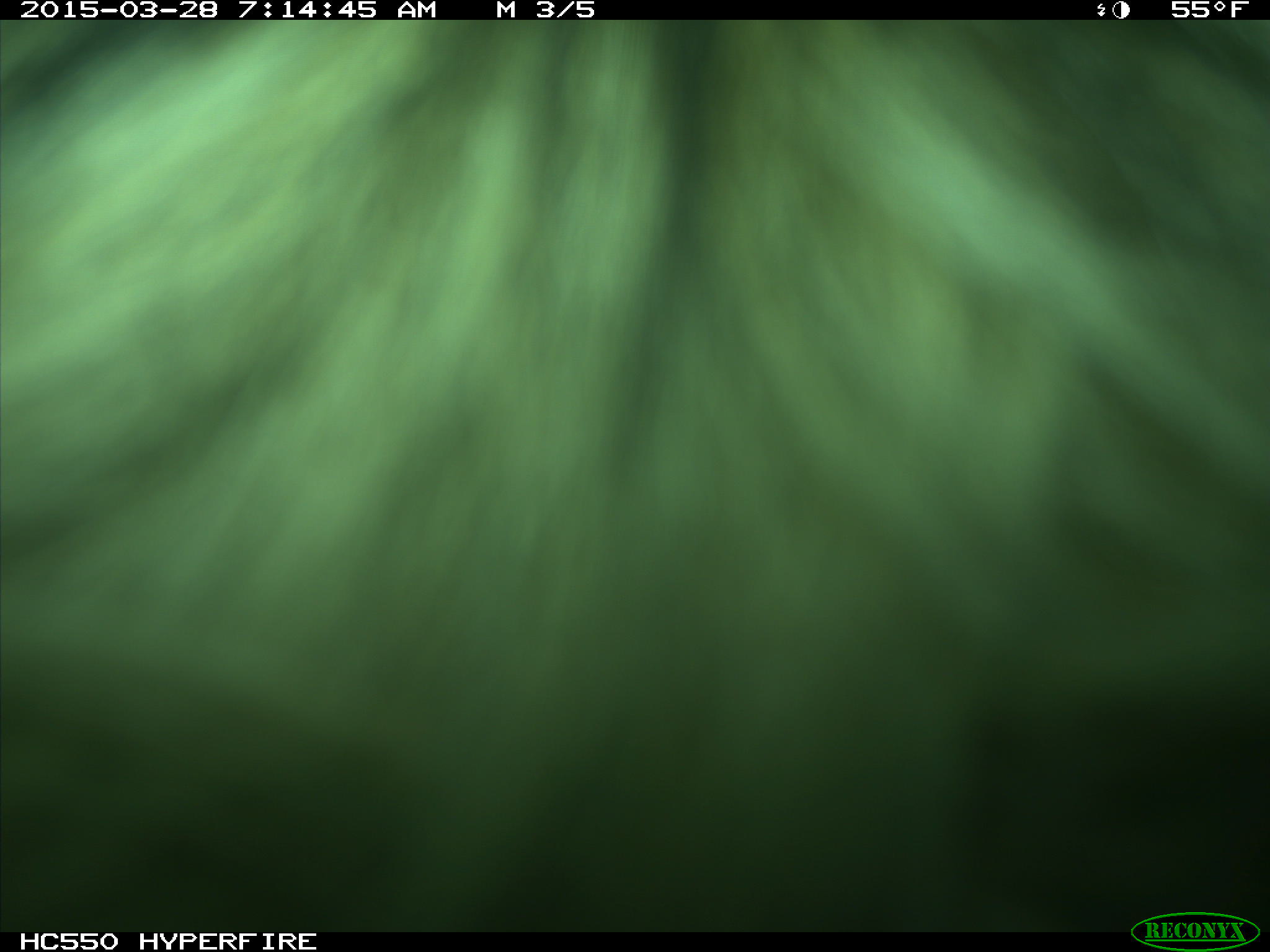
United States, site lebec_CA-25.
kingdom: Animalia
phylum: Chordata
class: Mammalia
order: Artiodactyla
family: Bovidae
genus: Bos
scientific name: Bos taurus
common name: domestic cow